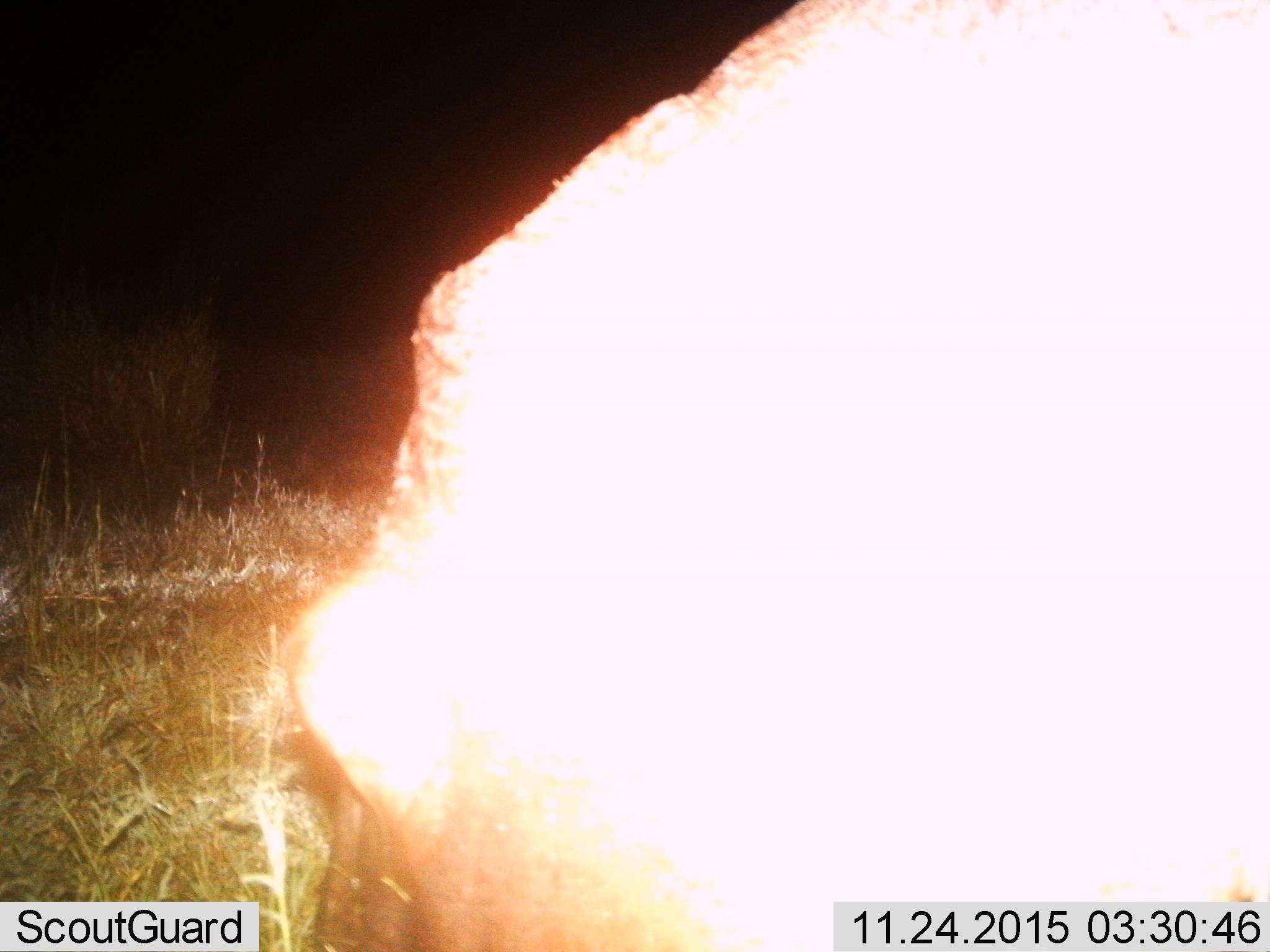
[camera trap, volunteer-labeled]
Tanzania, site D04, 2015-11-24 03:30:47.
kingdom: Animalia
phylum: Chordata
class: Mammalia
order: Artiodactyla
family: Hippopotamidae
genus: Hippopotamus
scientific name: Hippopotamus amphibius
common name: hippopotamus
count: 1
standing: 88%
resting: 0%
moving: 0%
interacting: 0%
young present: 0%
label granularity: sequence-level